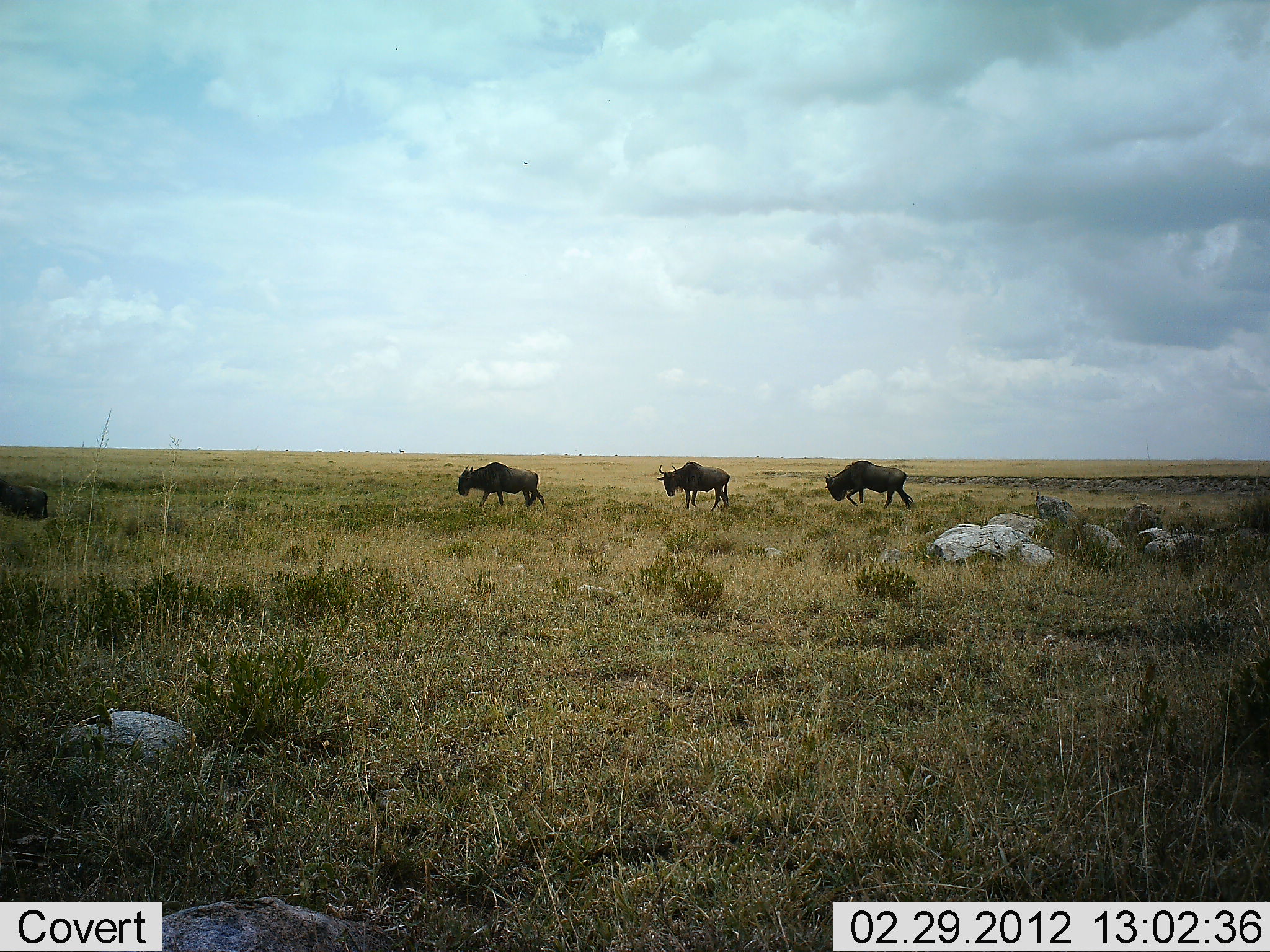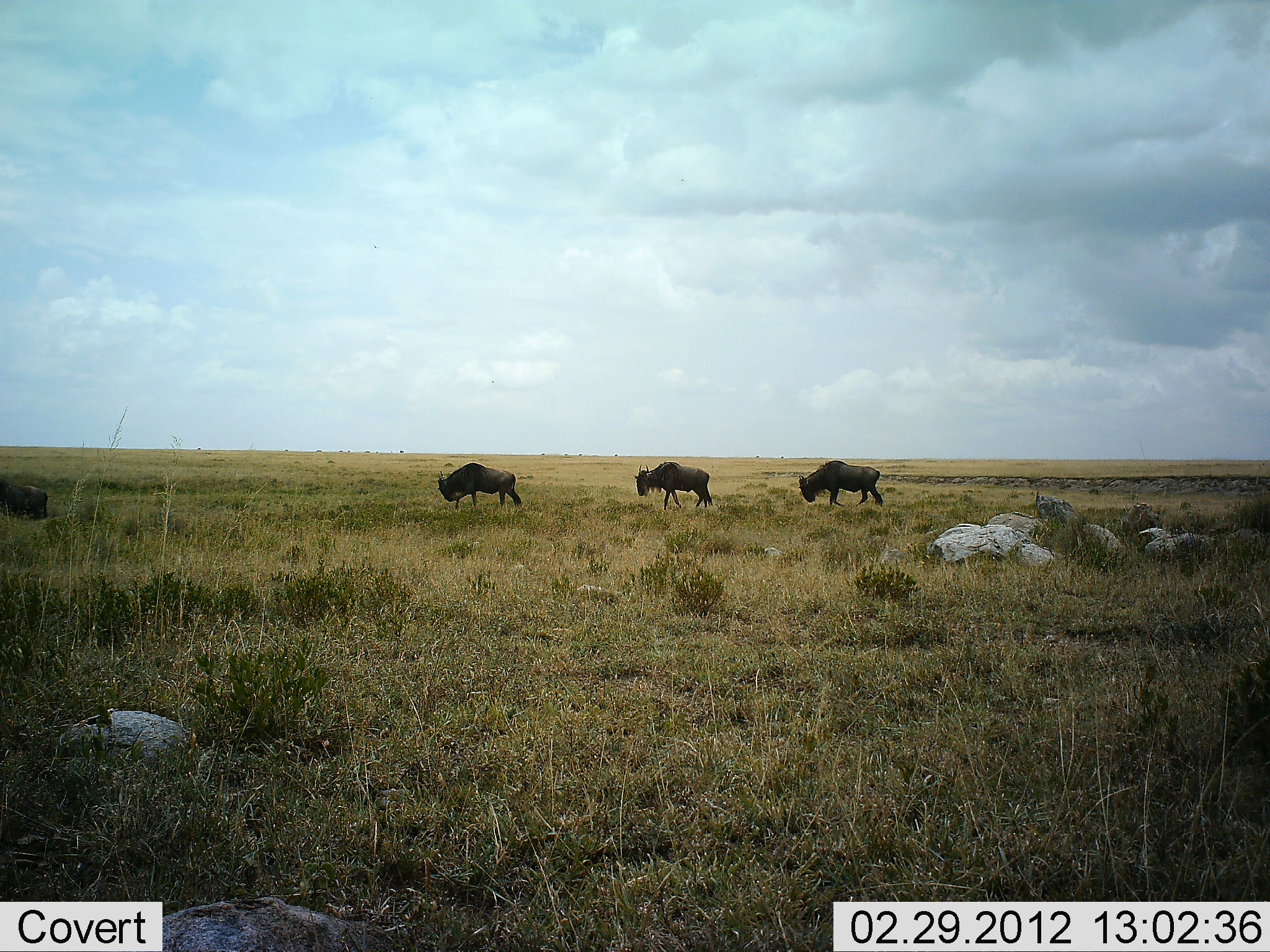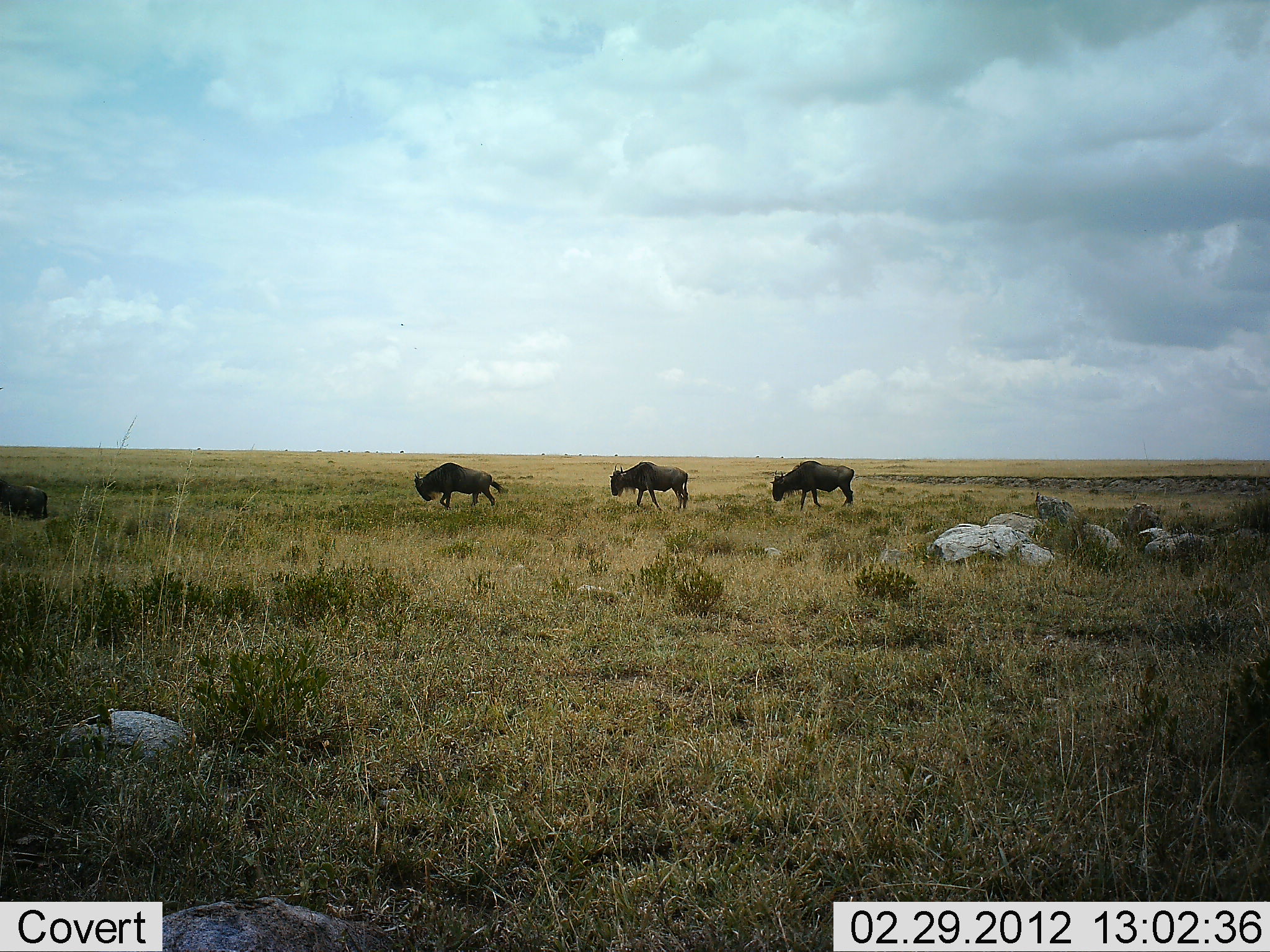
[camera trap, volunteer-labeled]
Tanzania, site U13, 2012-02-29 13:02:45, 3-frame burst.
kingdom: Animalia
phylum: Chordata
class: Mammalia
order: Artiodactyla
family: Bovidae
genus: Connochaetes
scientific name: Connochaetes taurinus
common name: blue wildebeest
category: wildebeest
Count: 3.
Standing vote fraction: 6%.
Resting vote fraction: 18%.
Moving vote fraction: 100%.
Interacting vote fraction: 0%.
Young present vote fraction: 0%.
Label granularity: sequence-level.